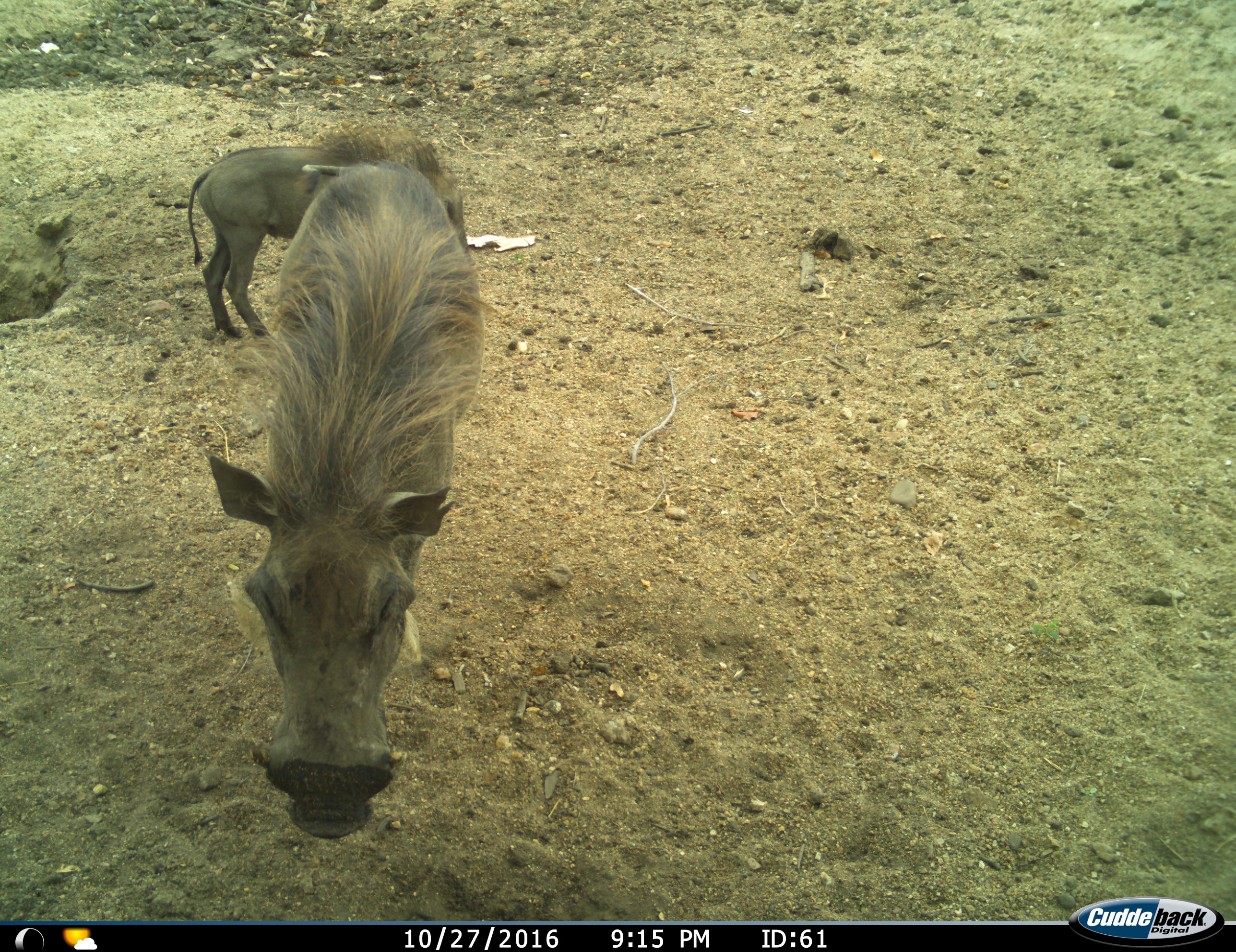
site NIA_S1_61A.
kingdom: Animalia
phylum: Chordata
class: Mammalia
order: Artiodactyla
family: Suidae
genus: Phacochoerus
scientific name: Phacochoerus africanus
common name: warthog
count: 2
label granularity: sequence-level